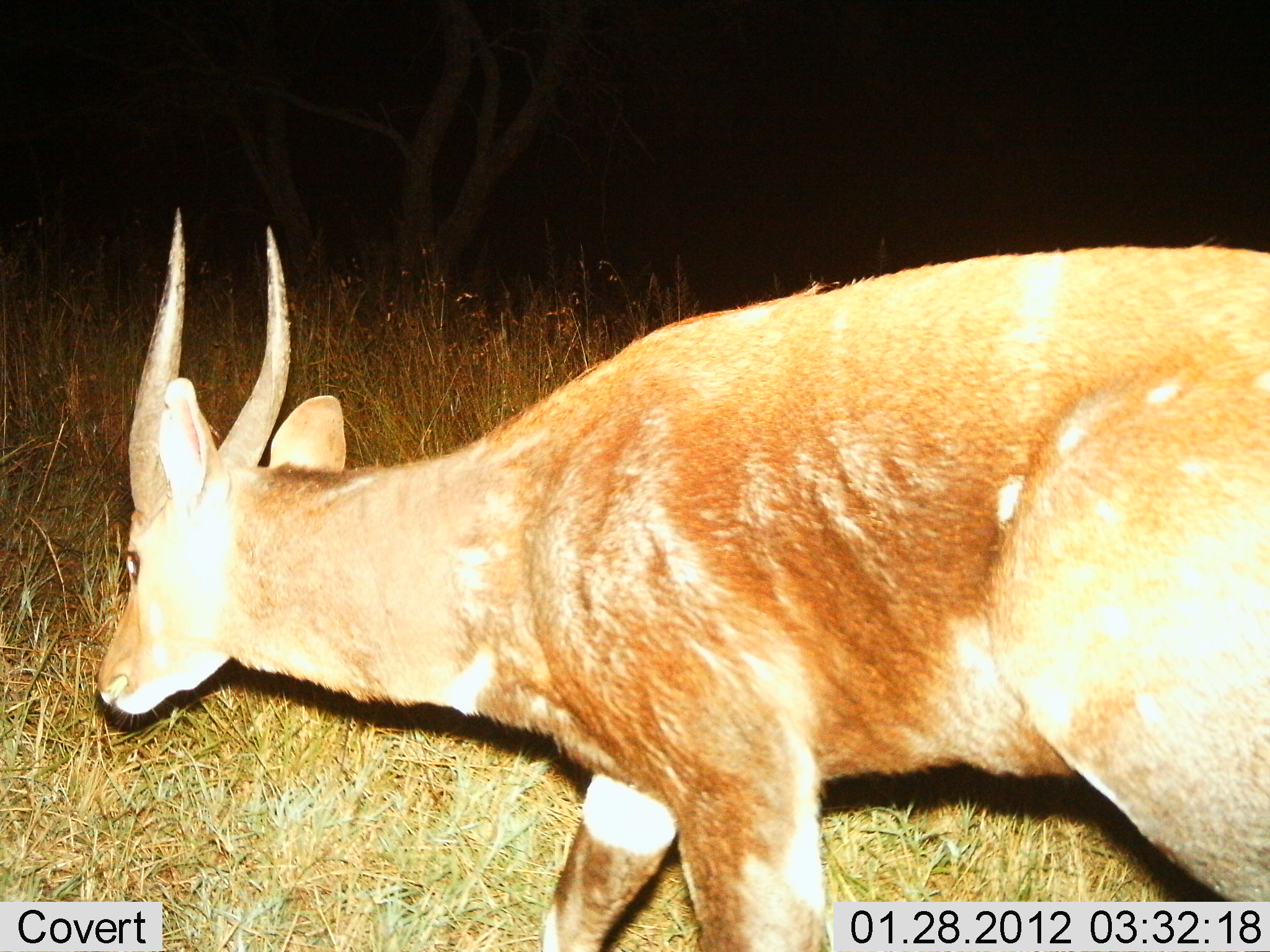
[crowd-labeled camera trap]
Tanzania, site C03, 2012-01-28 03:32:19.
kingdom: Animalia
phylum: Chordata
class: Mammalia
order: Artiodactyla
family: Bovidae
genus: Tragelaphus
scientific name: Tragelaphus scriptus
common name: bushbuck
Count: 1.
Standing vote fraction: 33%.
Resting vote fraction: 0%.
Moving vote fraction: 73%.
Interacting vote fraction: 0%.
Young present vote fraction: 0%.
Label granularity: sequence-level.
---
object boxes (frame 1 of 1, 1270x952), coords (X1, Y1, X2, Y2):
animal: (97, 206, 1270, 951)